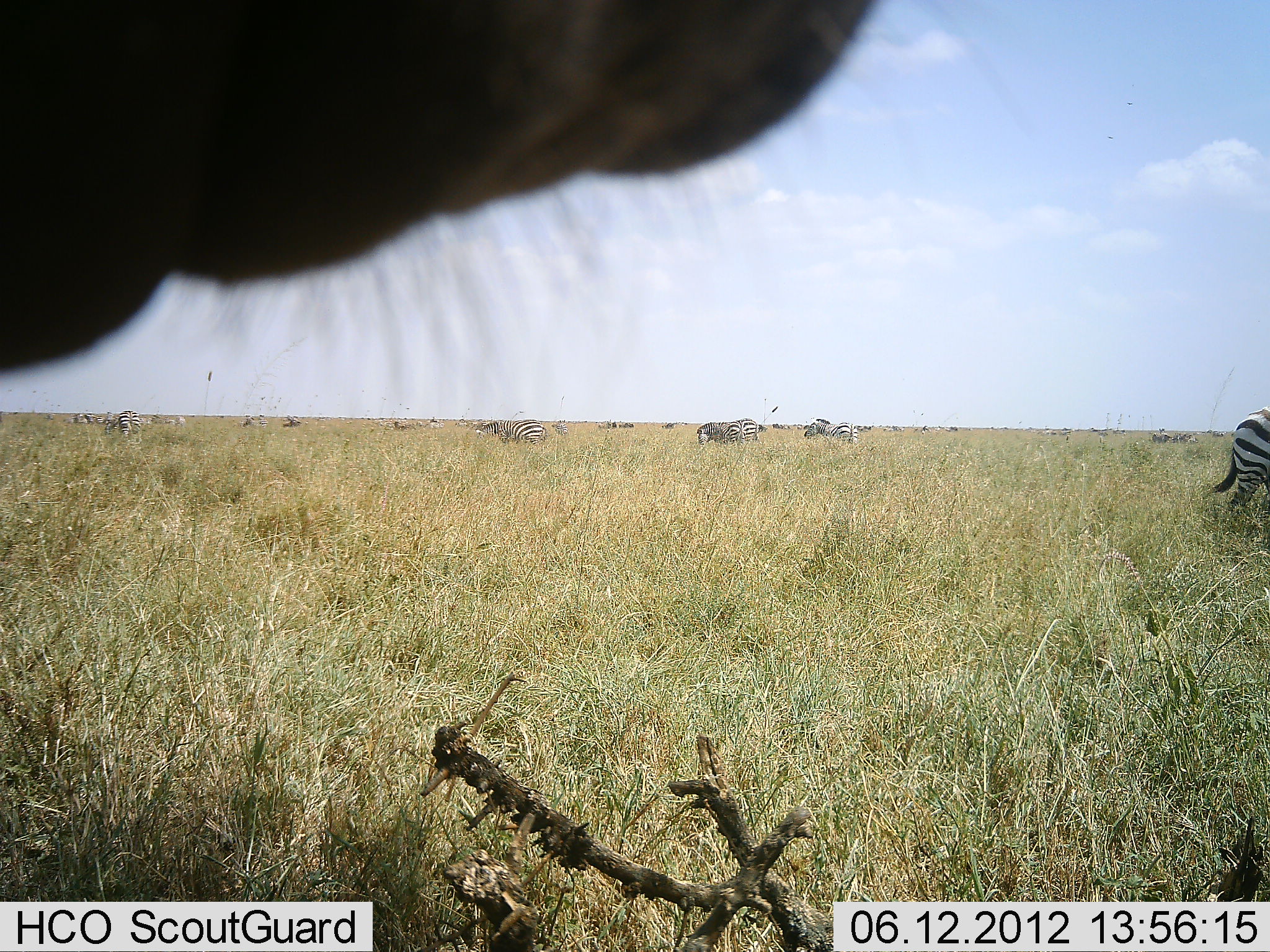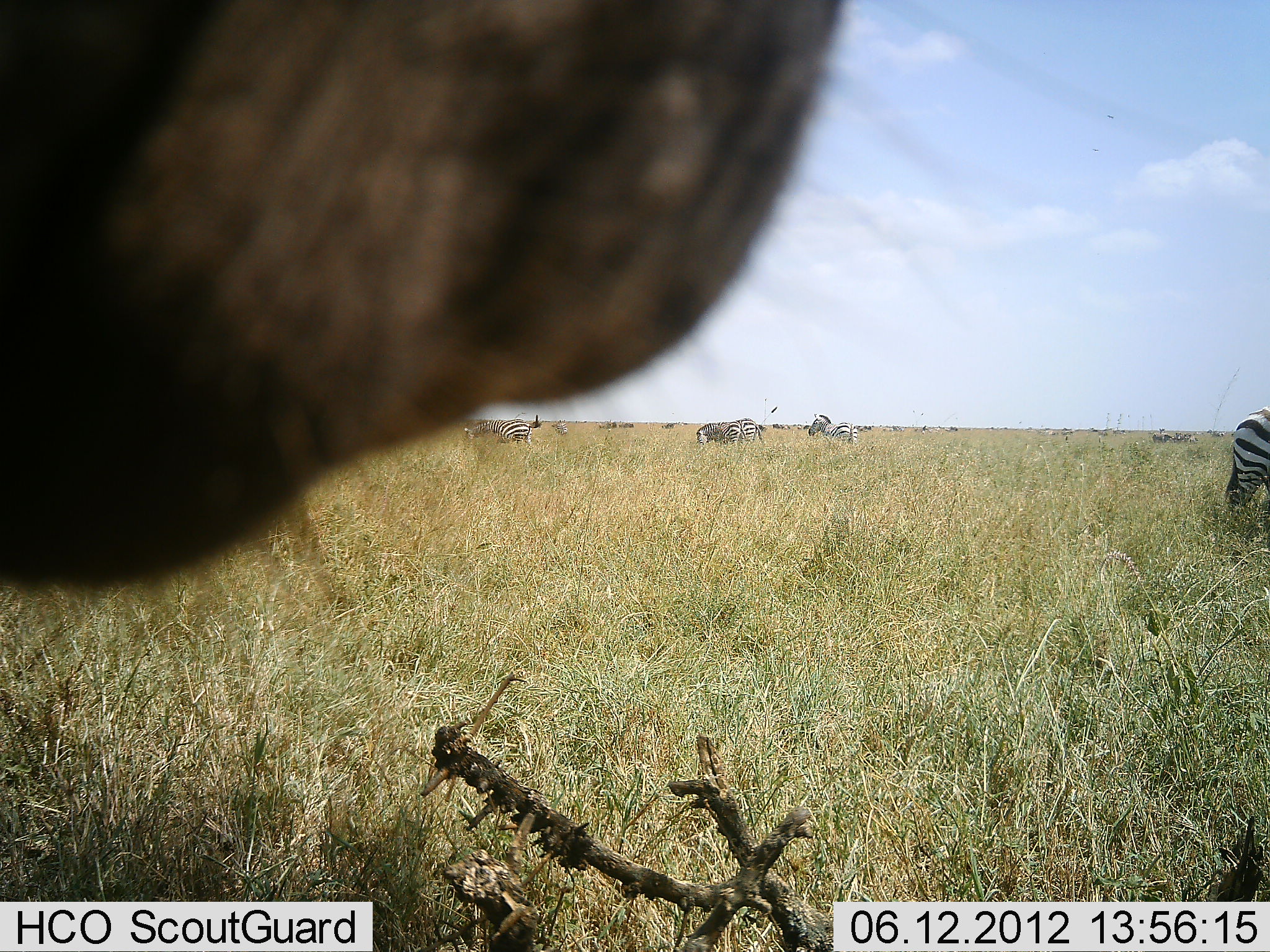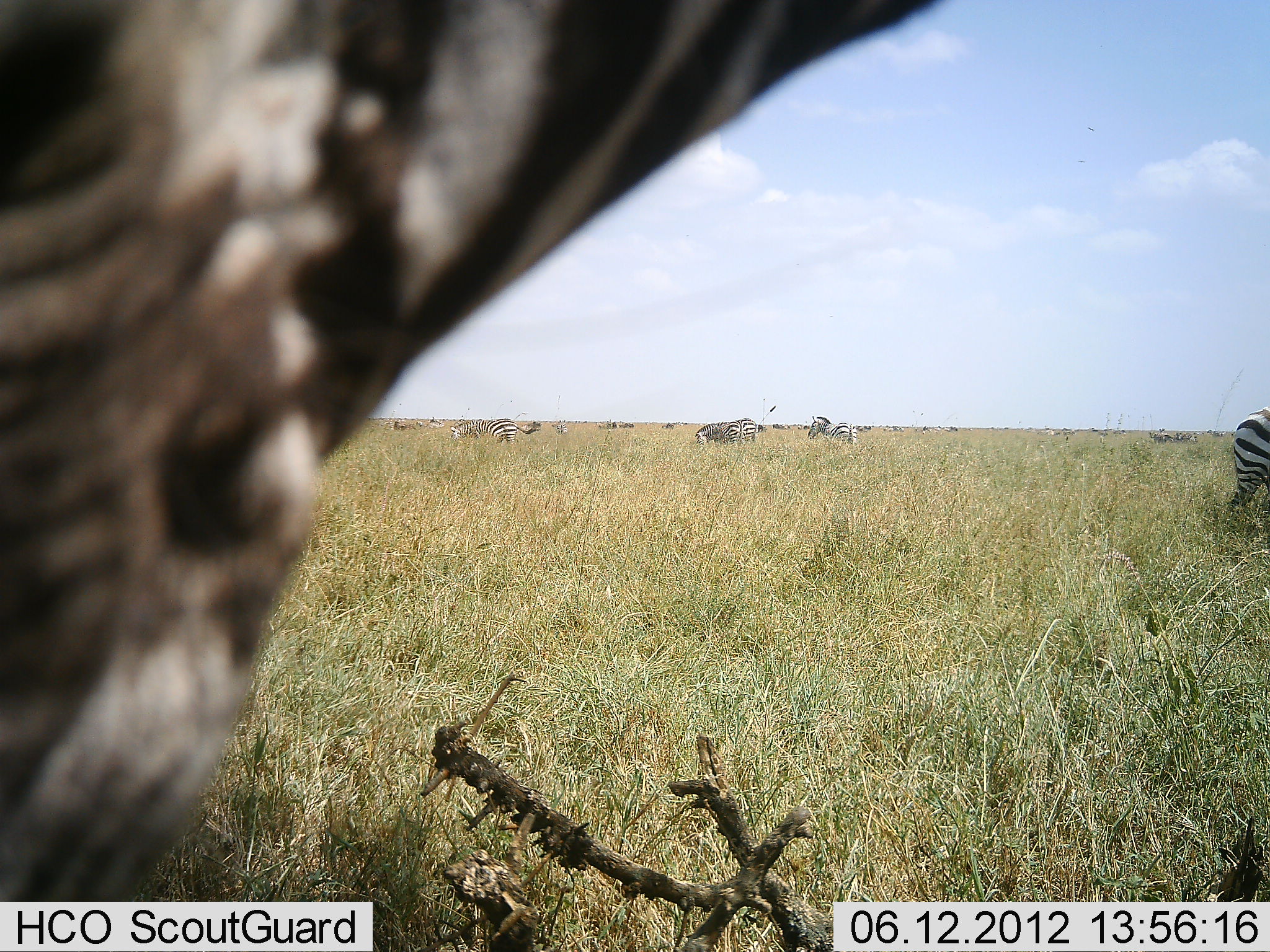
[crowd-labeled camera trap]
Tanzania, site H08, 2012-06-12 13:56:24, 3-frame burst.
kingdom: Animalia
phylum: Chordata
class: Mammalia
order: Perissodactyla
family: Equidae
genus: Equus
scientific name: Equus quagga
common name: plains zebra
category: zebra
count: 6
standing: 77%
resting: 0%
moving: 31%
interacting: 8%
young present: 0%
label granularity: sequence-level